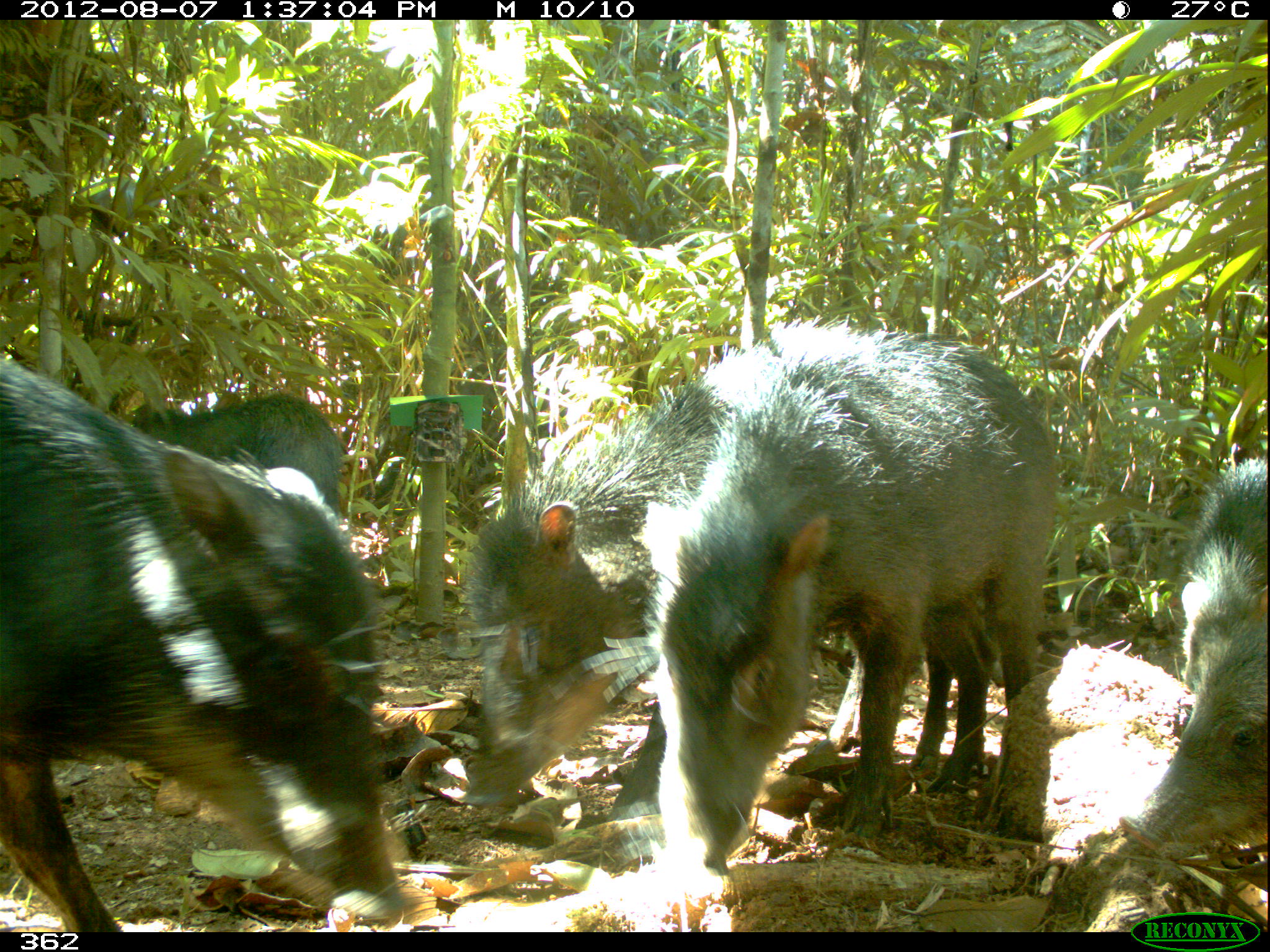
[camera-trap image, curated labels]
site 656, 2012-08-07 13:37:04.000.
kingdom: Animalia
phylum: Chordata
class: Mammalia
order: Artiodactyla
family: Tayassuidae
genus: Tayassu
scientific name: Tayassu pecari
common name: white-lipped peccary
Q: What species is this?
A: Tayassu pecari (white-lipped peccary).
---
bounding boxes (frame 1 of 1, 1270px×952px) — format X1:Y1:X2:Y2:
tayassu pecari: 642:320:1057:887; 0:345:404:926; 452:353:727:811; 1116:457:1270:868; 130:393:350:536; 0:340:2:343